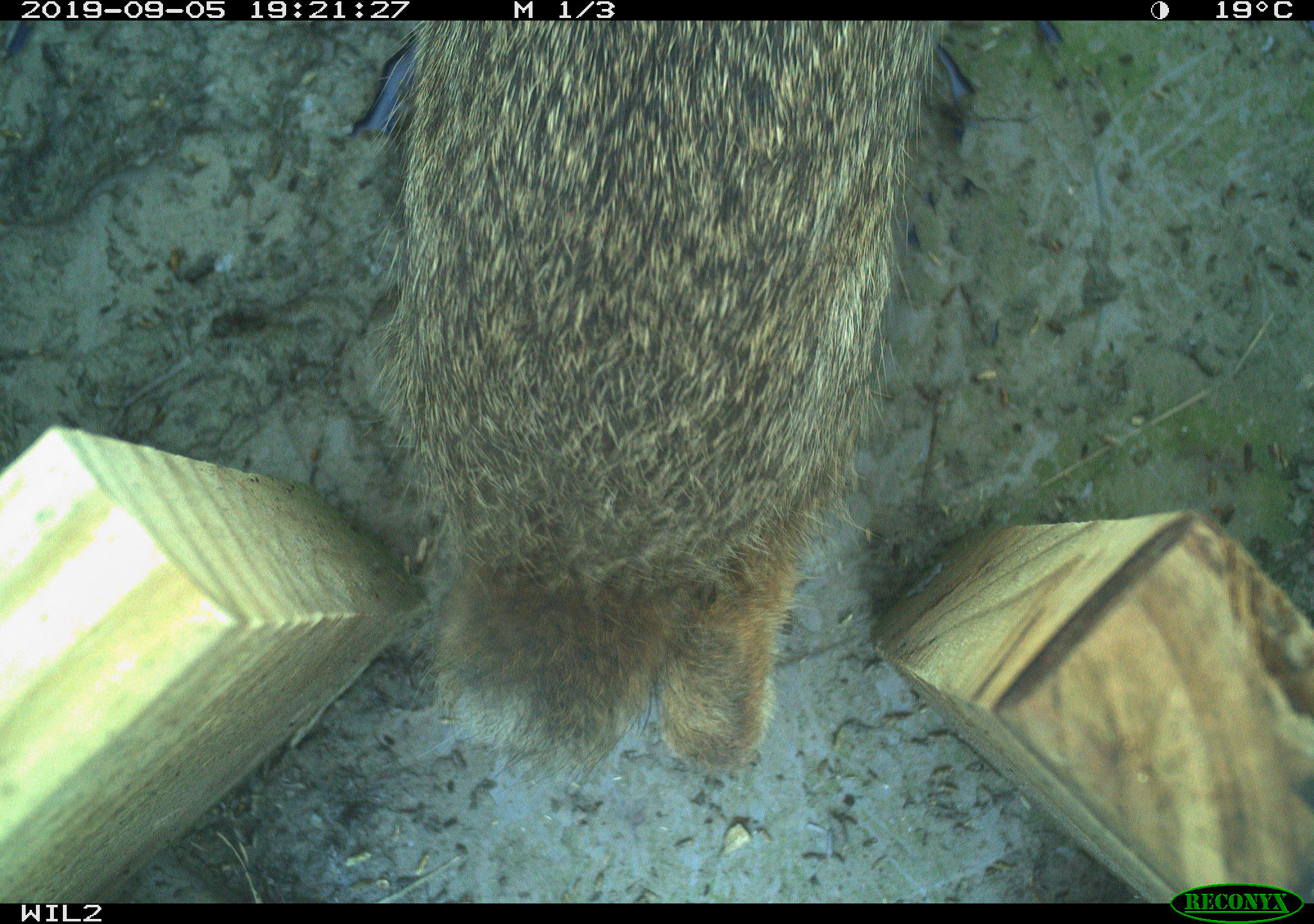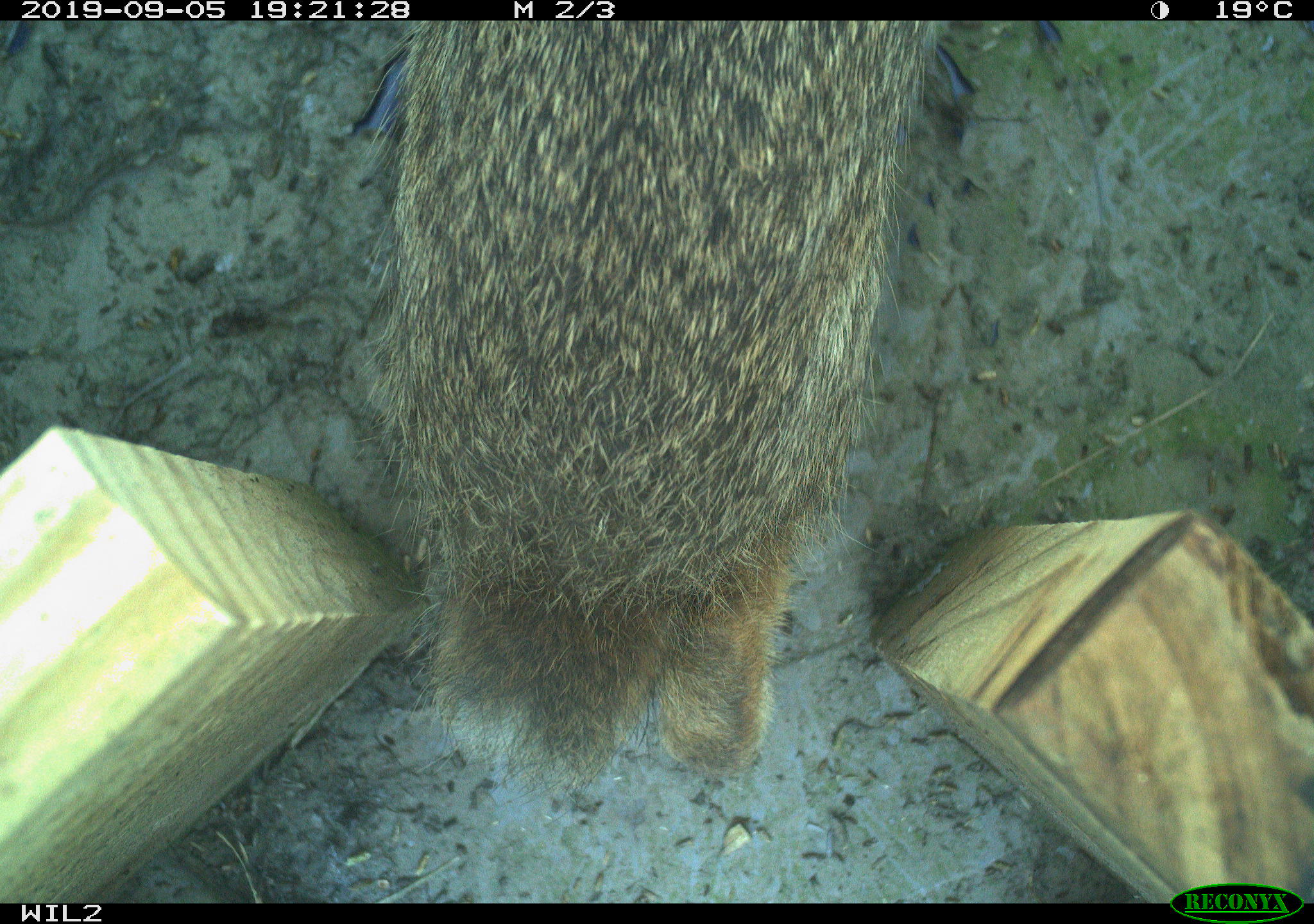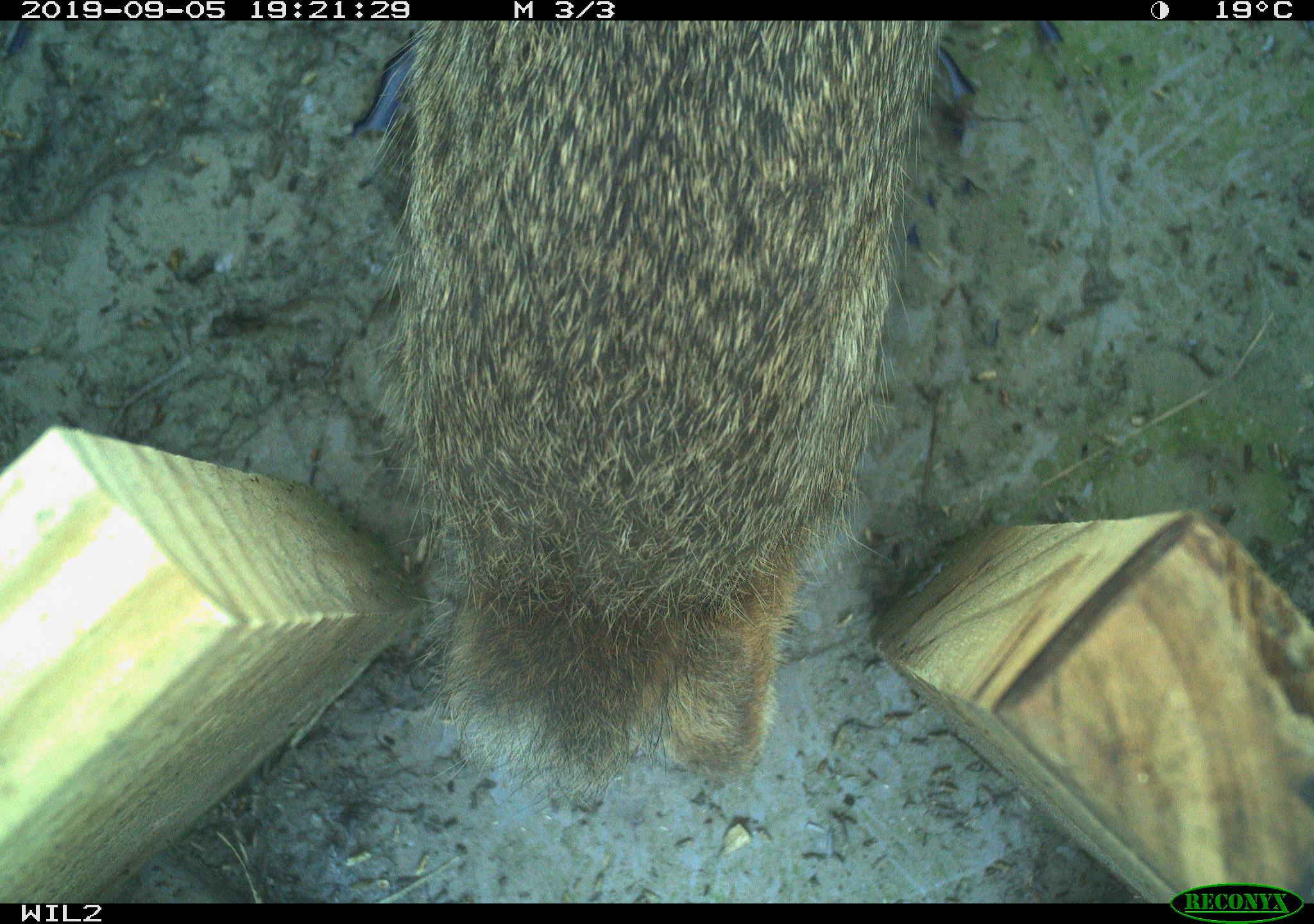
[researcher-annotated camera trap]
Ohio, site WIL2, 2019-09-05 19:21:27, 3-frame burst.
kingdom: Animalia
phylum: Chordata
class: Mammalia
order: Lagomorpha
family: Leporidae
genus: Sylvilagus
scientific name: Sylvilagus floridanus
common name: eastern cottontail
Eastern cottontail (Sylvilagus floridanus).